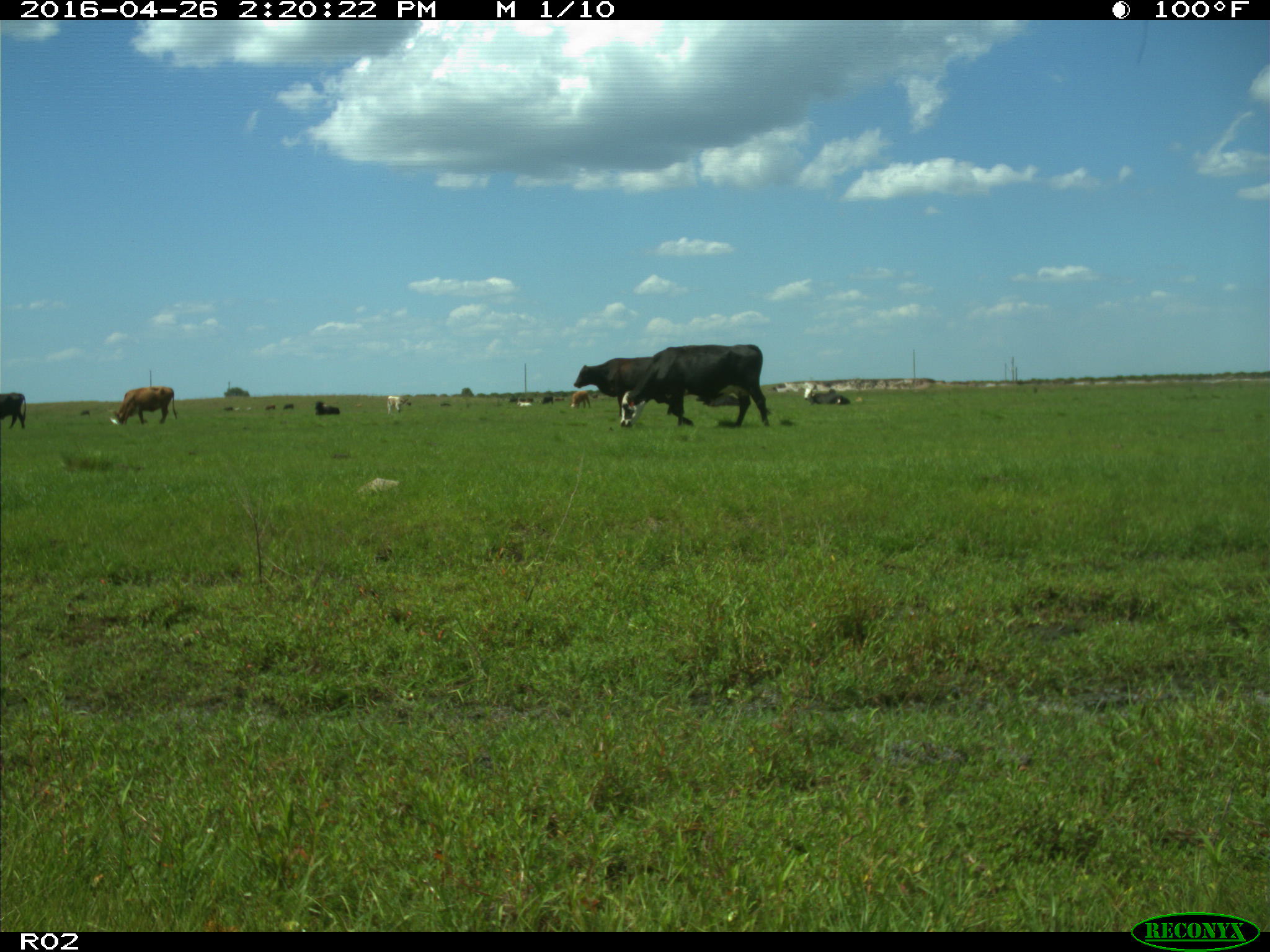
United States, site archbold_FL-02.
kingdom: Animalia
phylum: Chordata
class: Mammalia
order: Artiodactyla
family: Bovidae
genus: Bos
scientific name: Bos taurus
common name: domestic cow